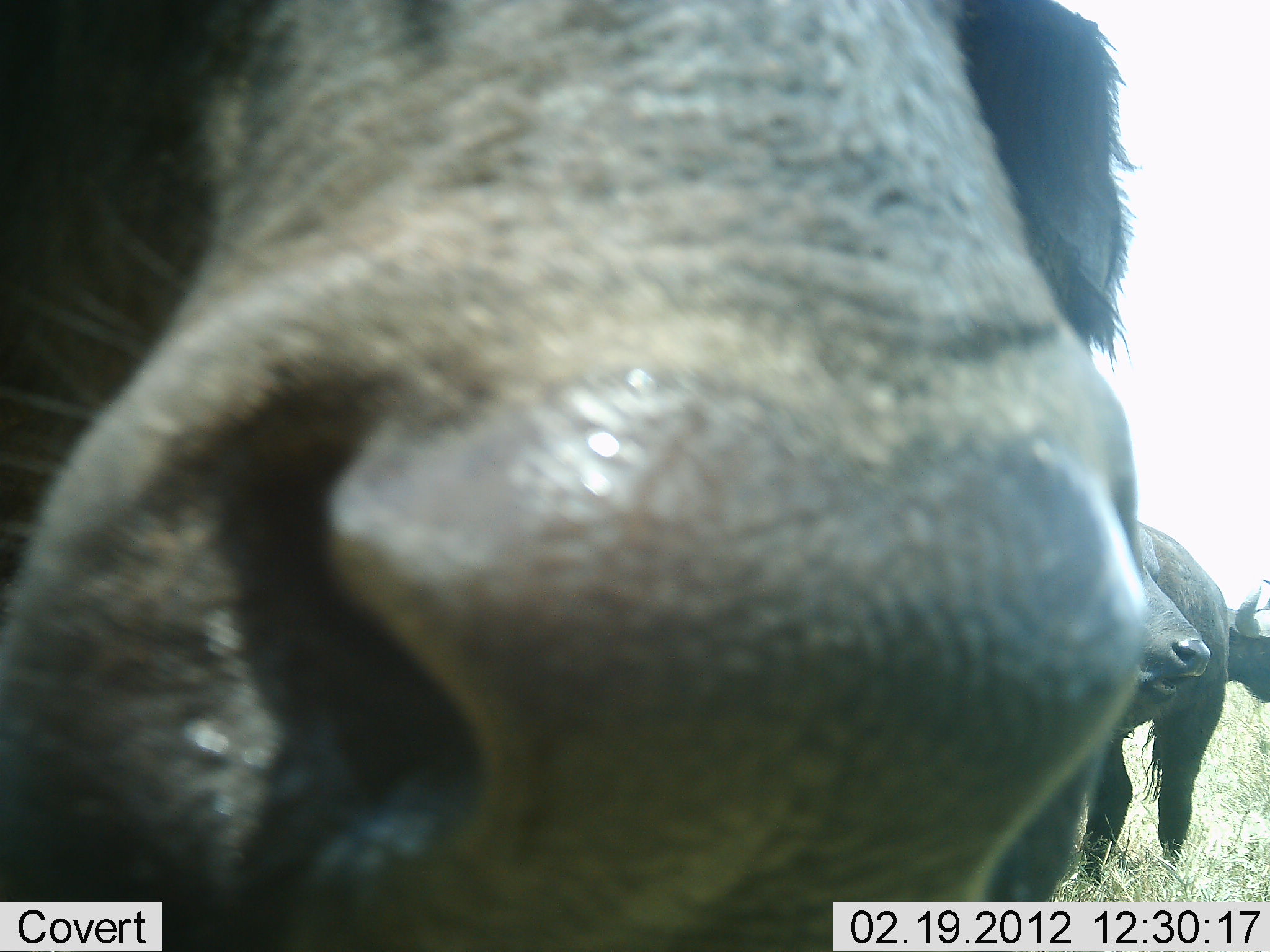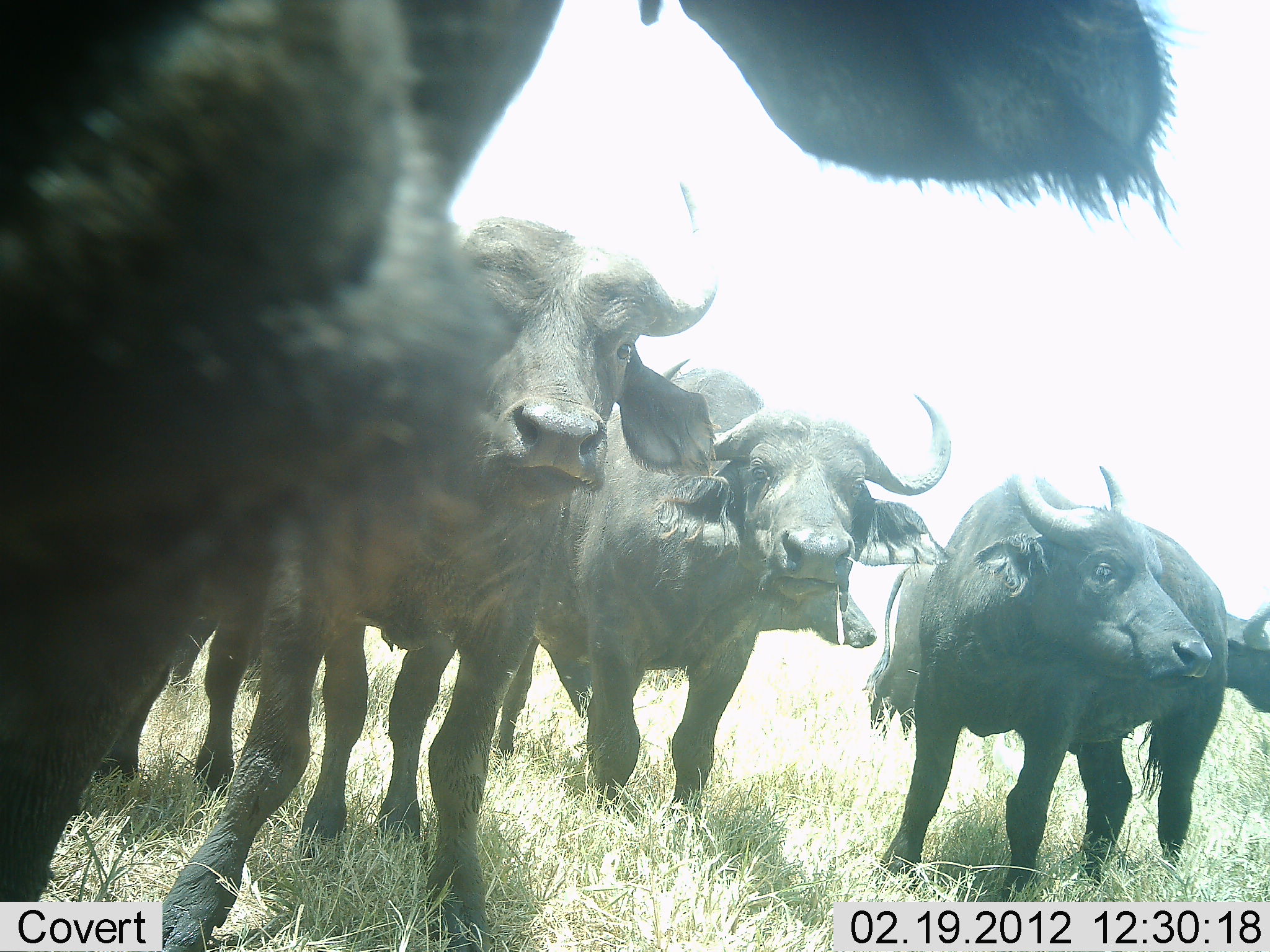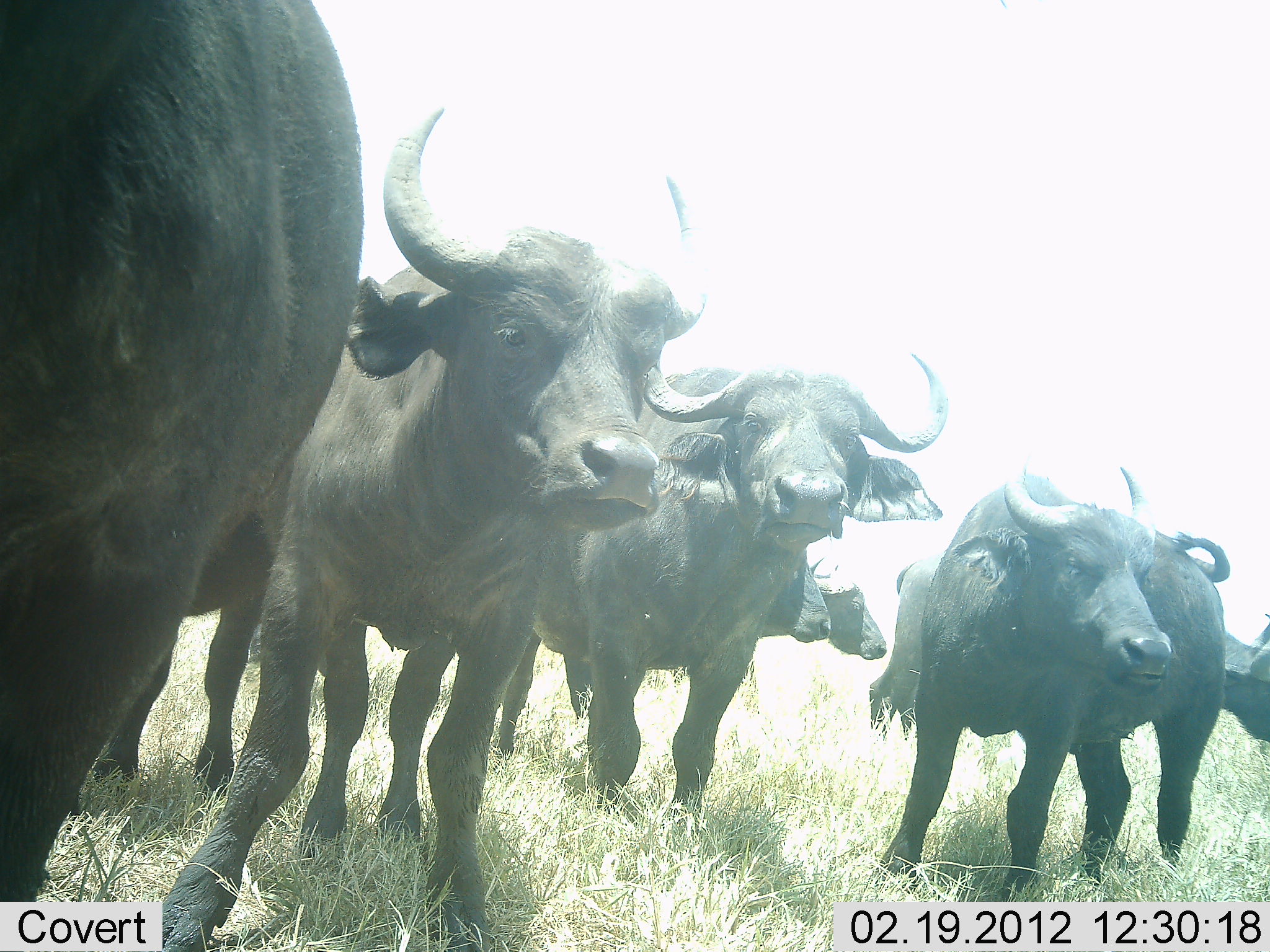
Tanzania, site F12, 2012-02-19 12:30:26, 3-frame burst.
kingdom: Animalia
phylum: Chordata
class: Mammalia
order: Artiodactyla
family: Bovidae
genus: Syncerus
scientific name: Syncerus caffer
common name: cape buffalo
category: buffalo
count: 6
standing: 91%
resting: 0%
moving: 18%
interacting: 14%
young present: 5%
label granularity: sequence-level